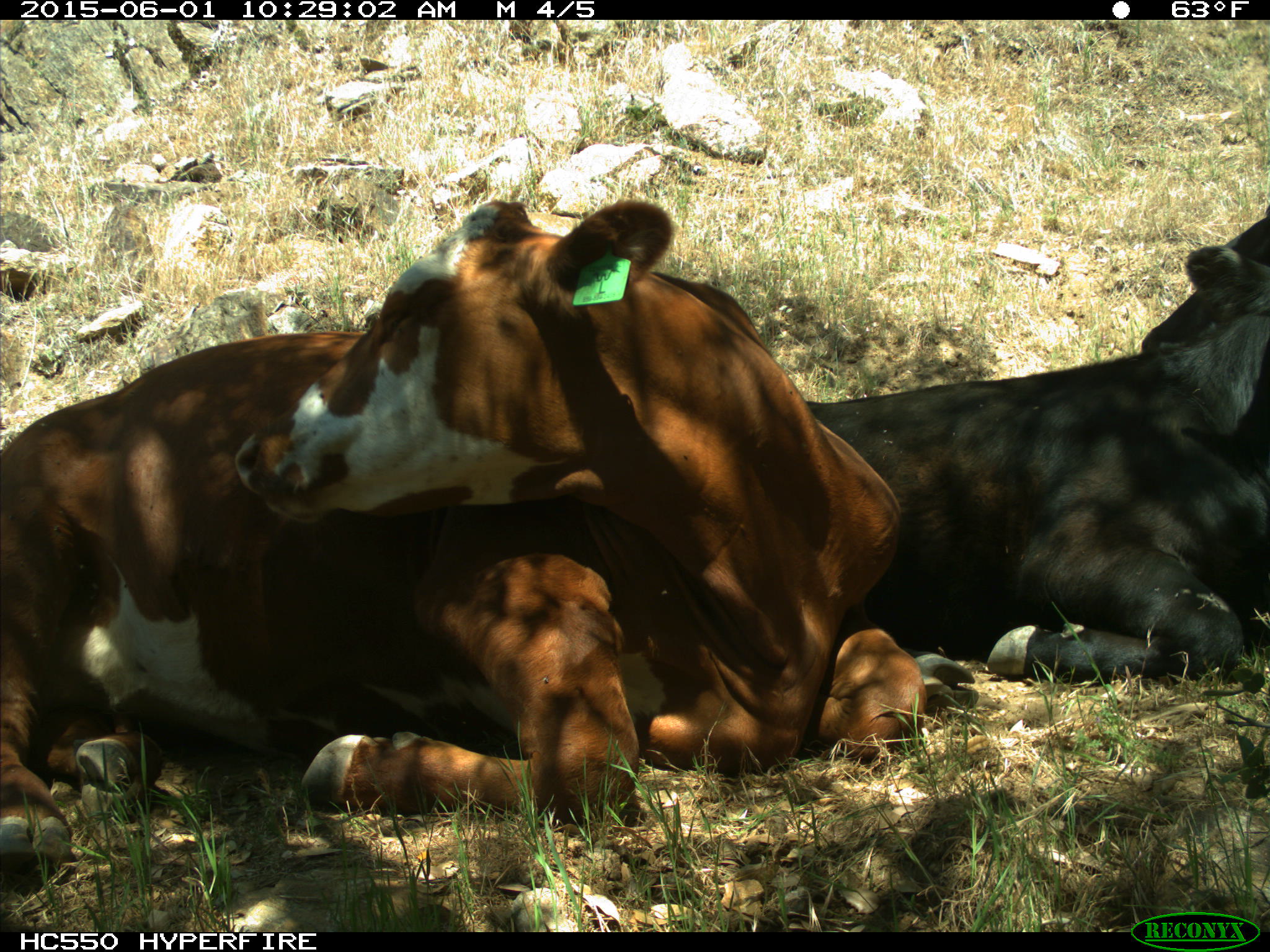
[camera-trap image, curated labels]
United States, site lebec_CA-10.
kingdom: Animalia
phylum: Chordata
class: Mammalia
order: Artiodactyla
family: Bovidae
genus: Bos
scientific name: Bos taurus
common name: domestic cow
Bos taurus (domestic cow).